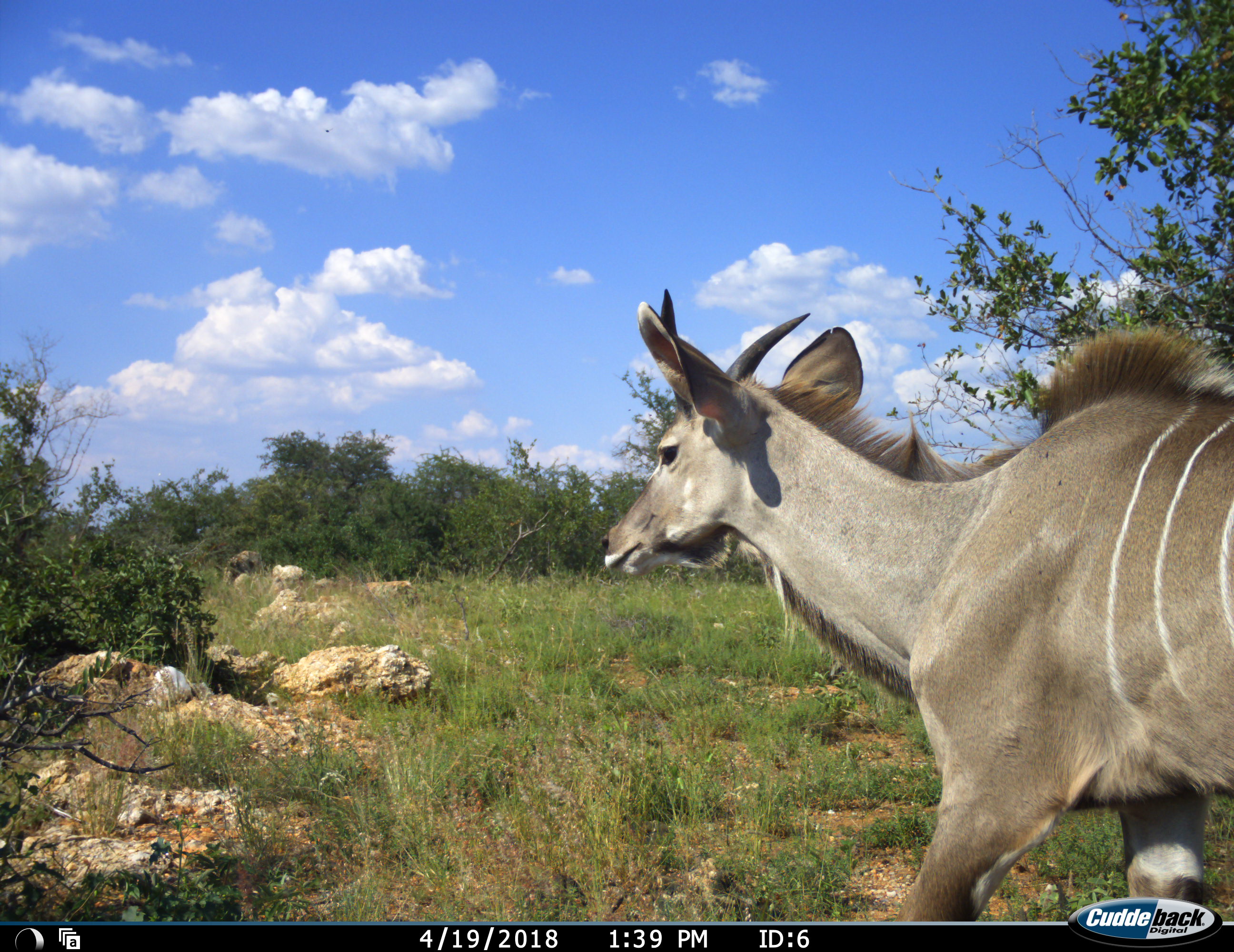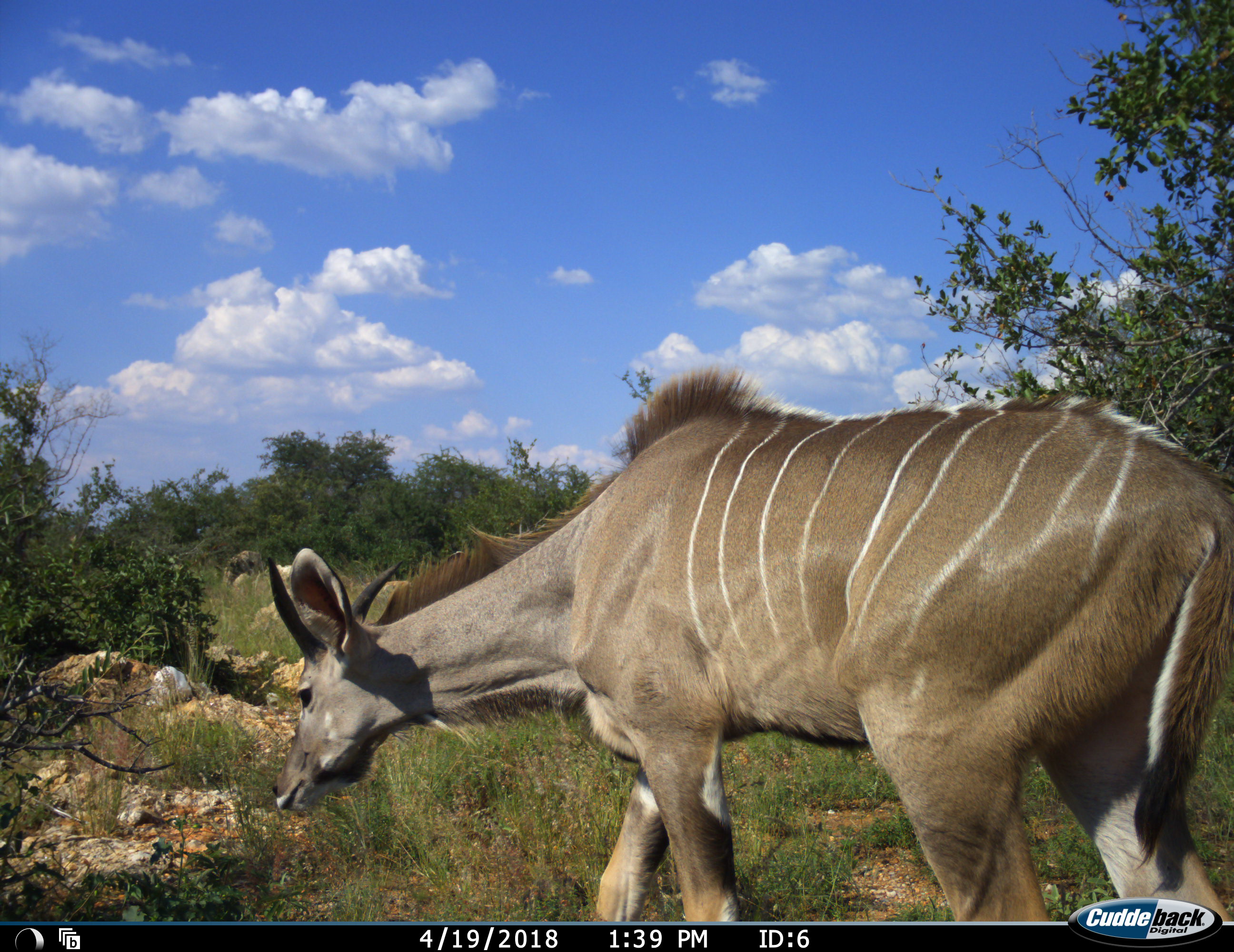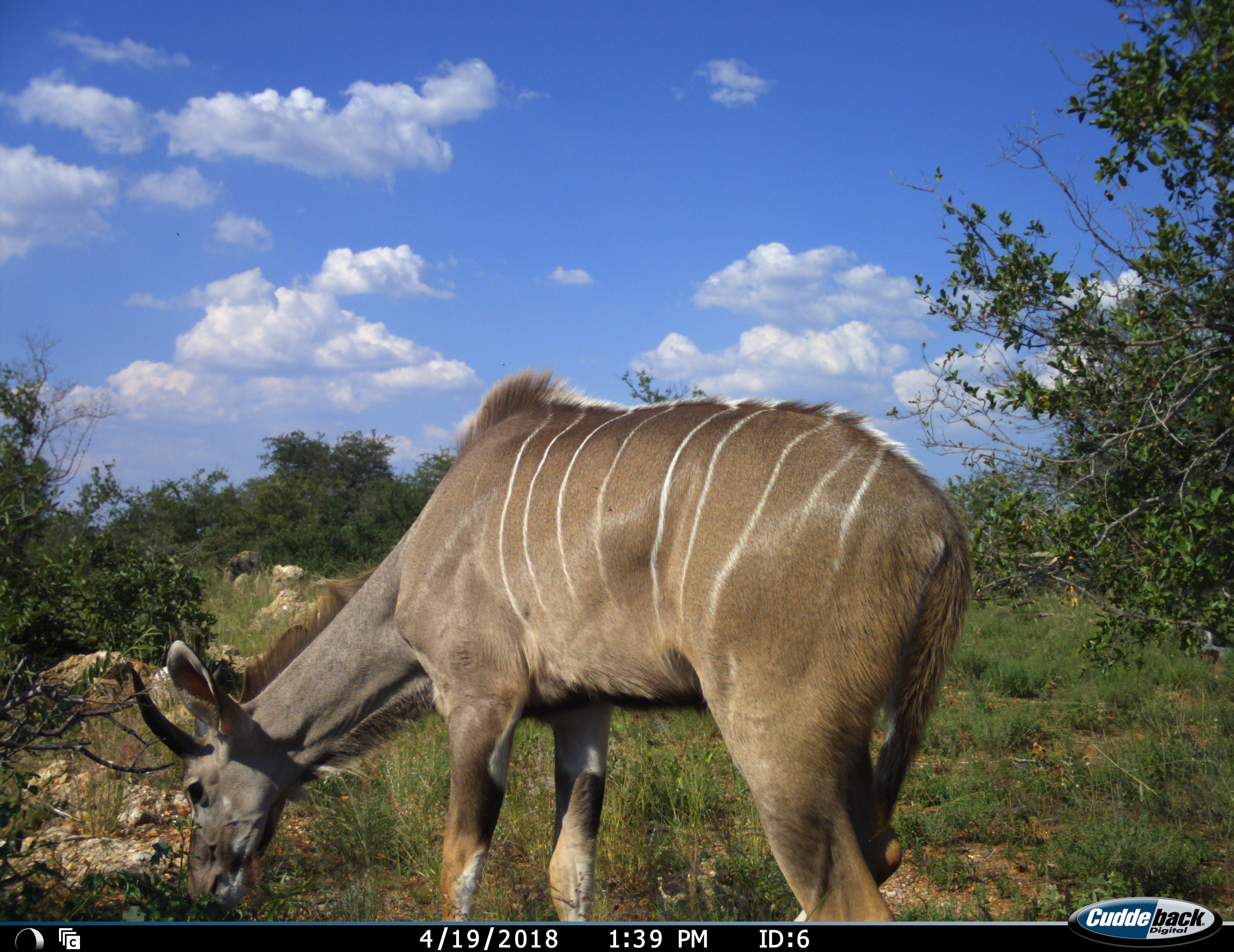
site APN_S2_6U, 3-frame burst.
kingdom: Animalia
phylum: Chordata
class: Mammalia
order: Artiodactyla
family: Bovidae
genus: Tragelaphus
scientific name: Tragelaphus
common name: kudu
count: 1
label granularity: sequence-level